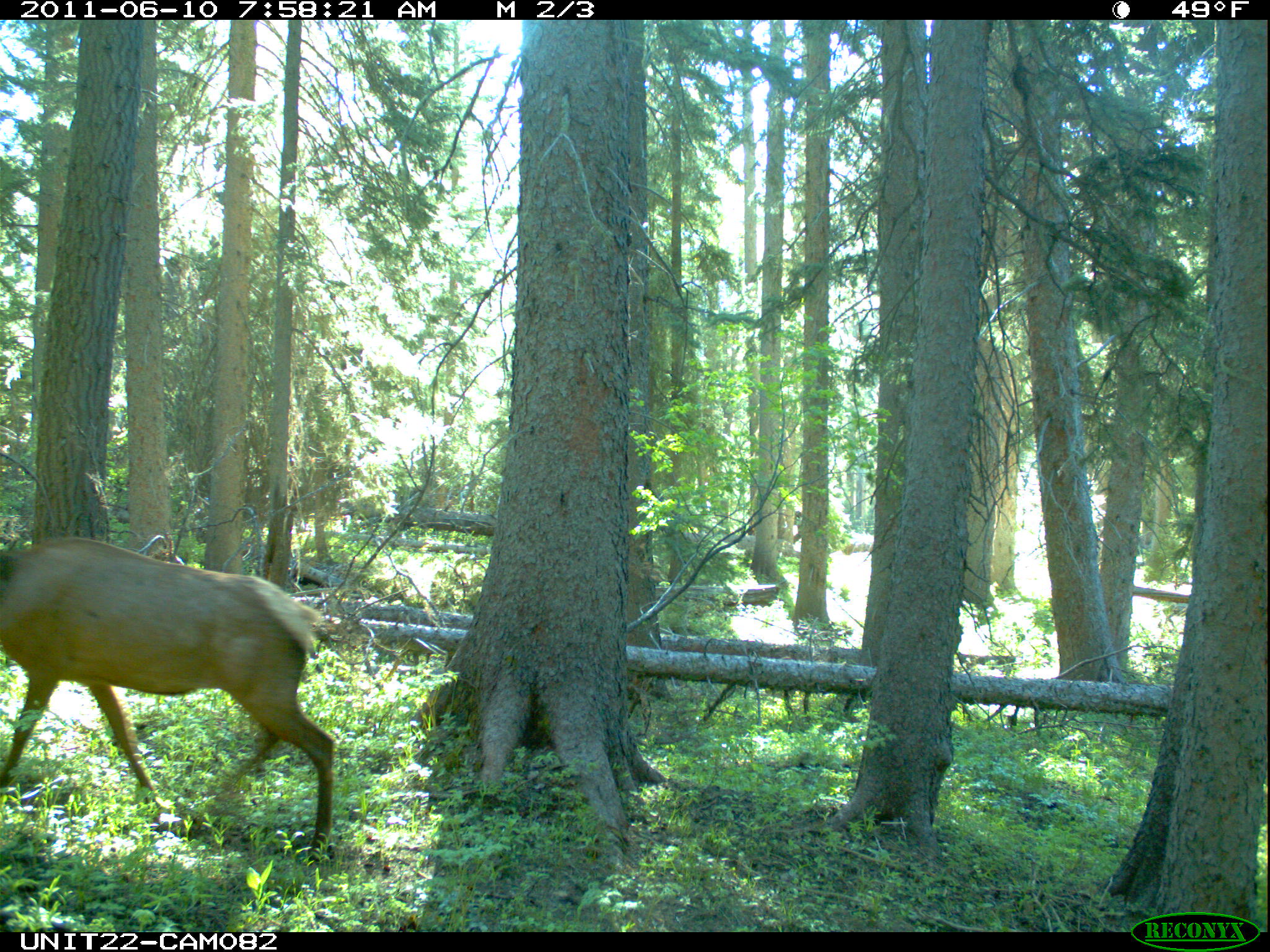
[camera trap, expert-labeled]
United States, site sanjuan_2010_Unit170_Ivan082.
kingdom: Animalia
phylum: Chordata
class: Mammalia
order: Artiodactyla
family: Cervidae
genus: Cervus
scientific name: Cervus elaphus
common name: red deer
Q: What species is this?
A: Cervus elaphus (red deer).